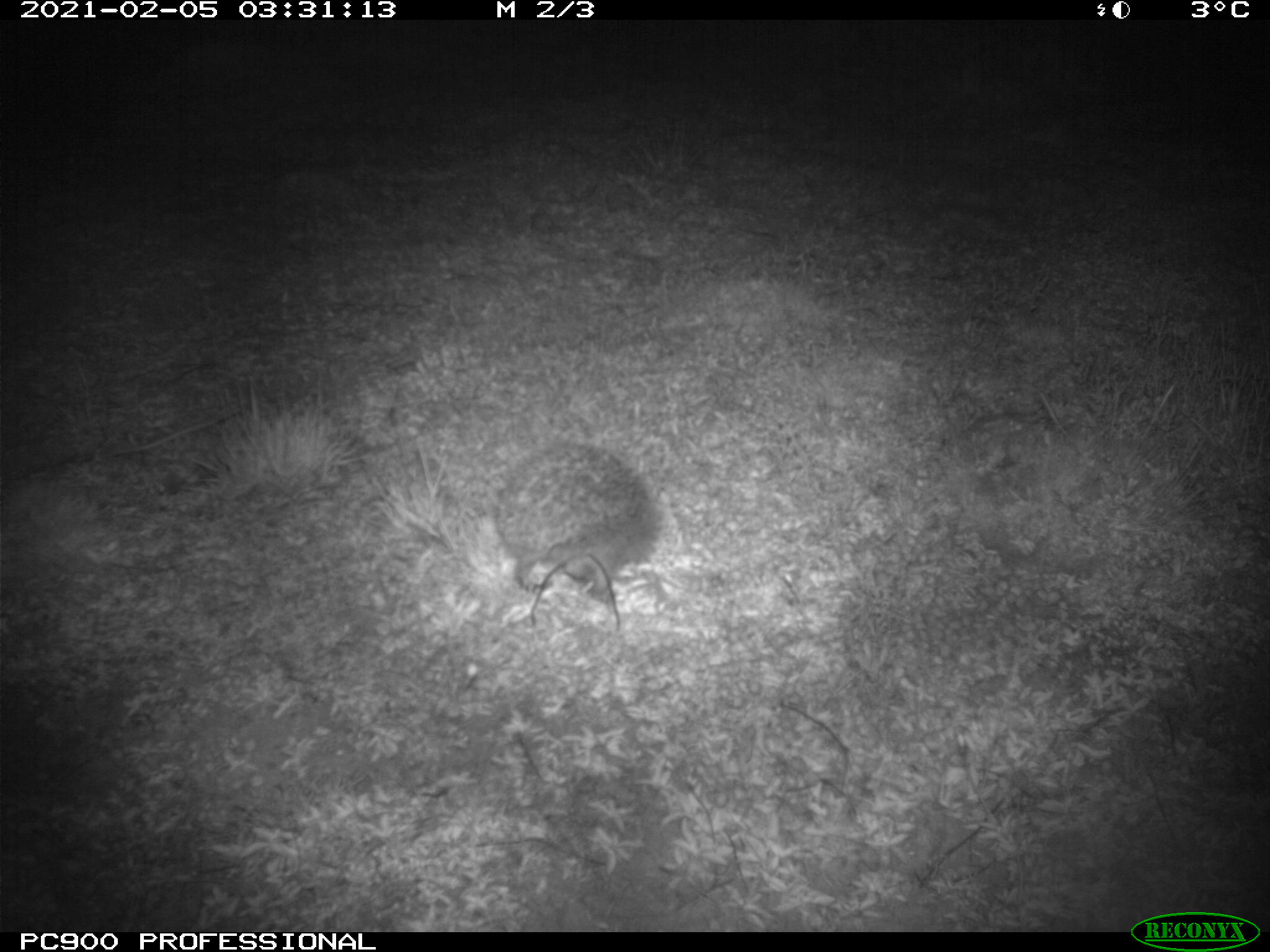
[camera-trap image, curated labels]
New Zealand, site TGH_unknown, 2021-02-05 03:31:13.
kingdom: Animalia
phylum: Chordata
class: Mammalia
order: Eulipotyphla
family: Erinaceidae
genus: Erinaceus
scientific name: Erinaceus europaeus europaeus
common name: european hedgehog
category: hedgehog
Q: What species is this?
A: Hedgehog (european hedgehog) (Erinaceus europaeus europaeus).